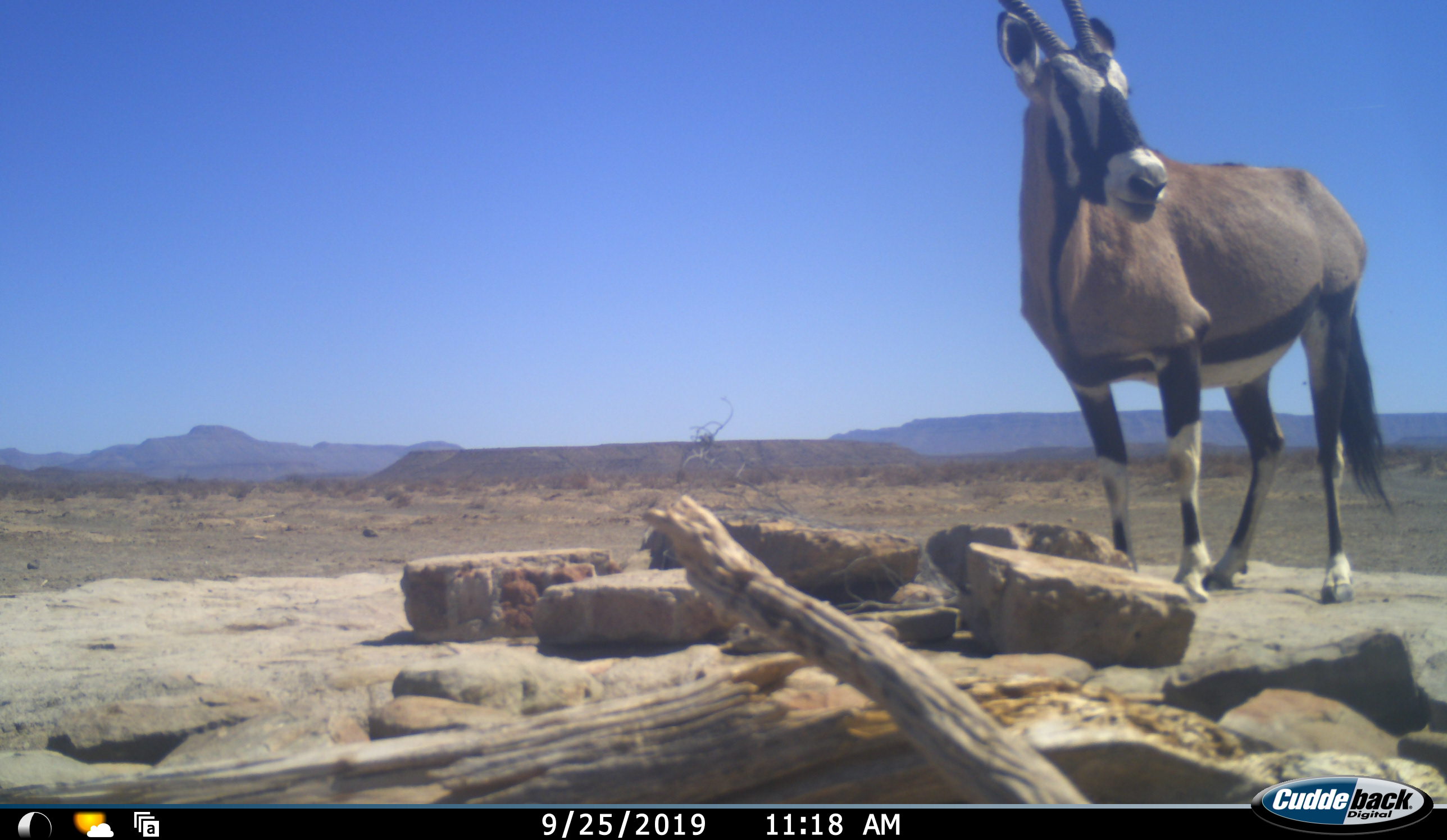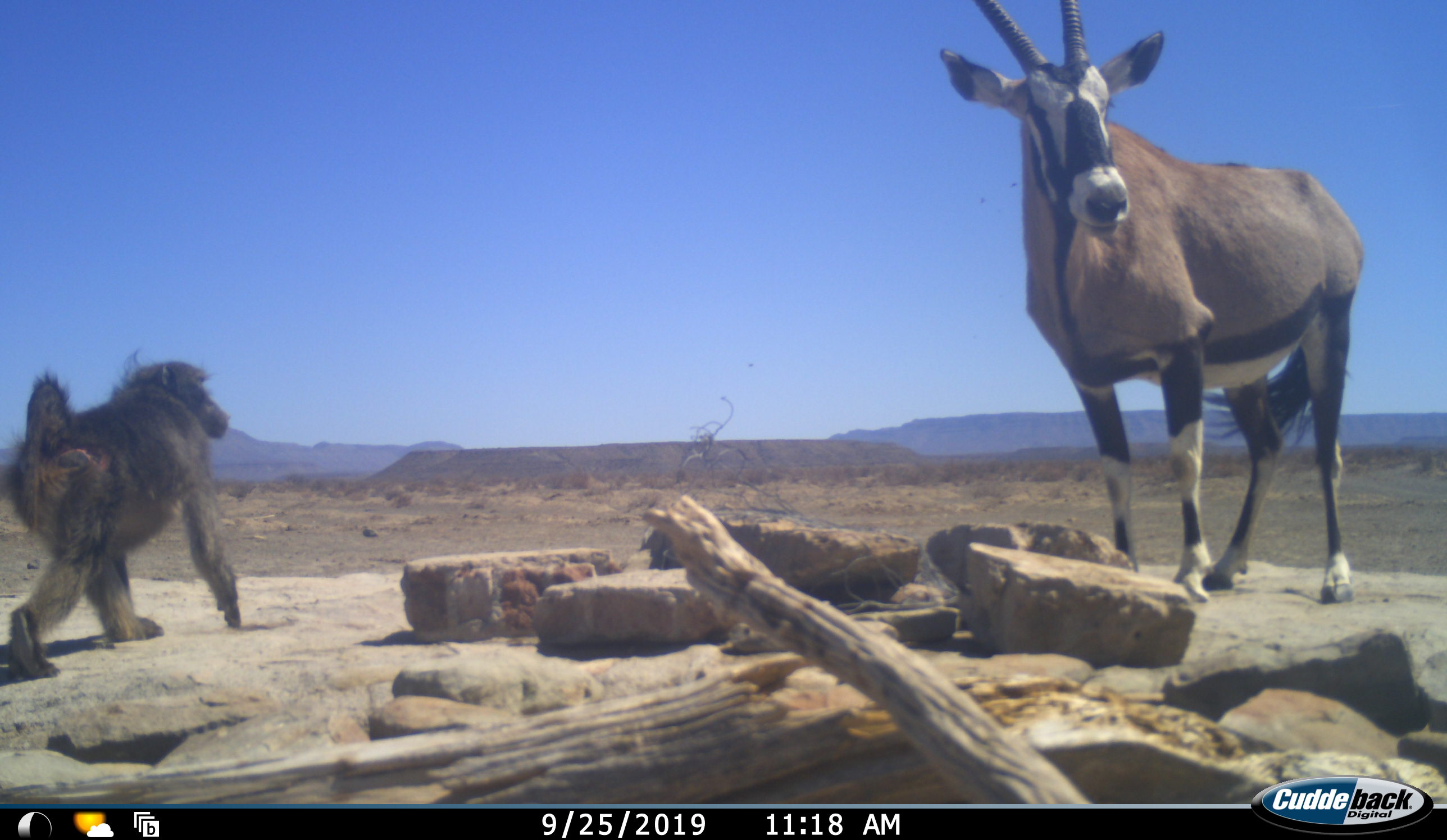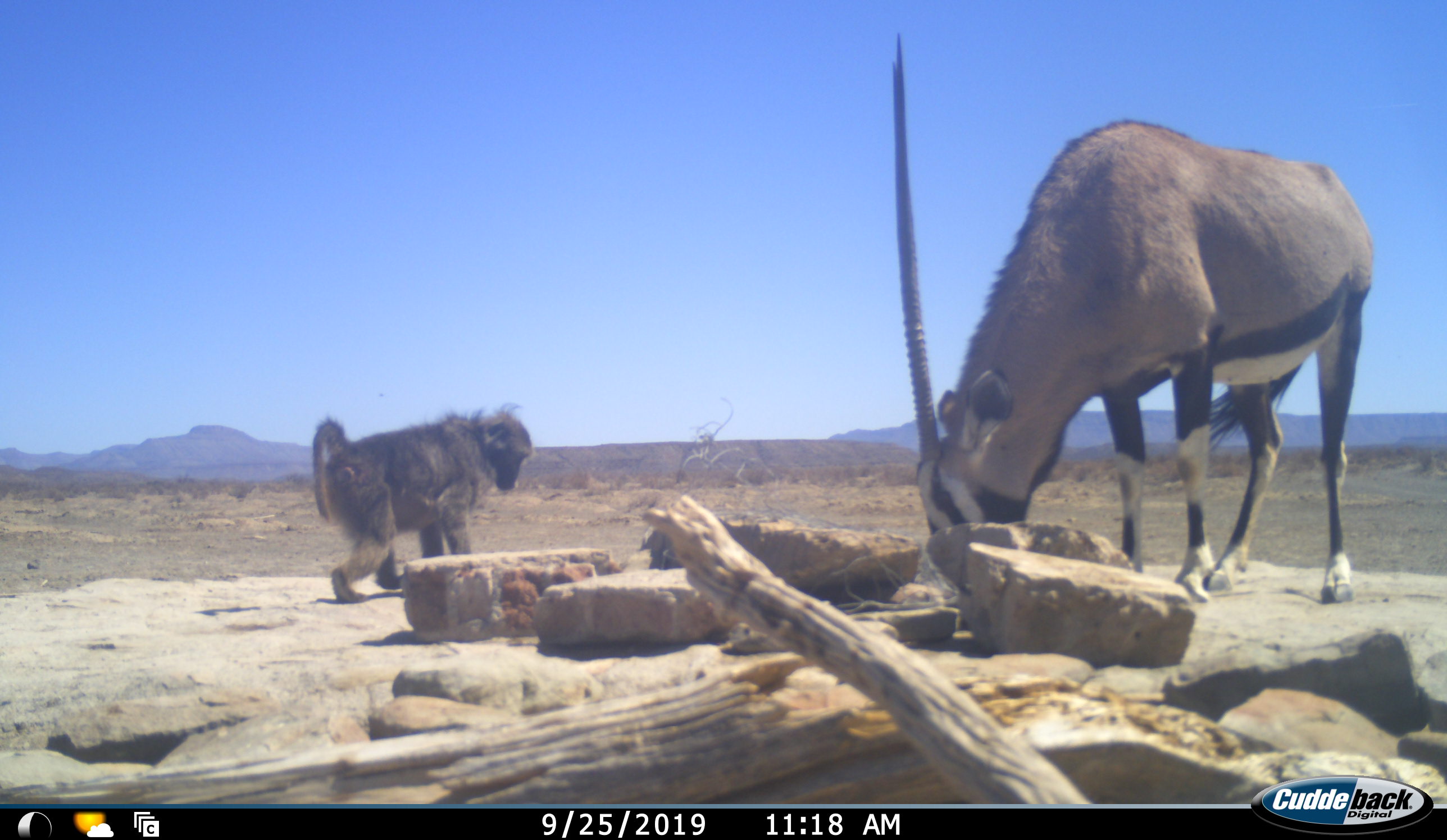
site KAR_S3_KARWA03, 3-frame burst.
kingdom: Animalia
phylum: Chordata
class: Mammalia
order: Primates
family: Cercopithecidae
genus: Papio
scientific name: Papio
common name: baboon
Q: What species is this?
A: Baboon (Papio).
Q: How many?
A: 1.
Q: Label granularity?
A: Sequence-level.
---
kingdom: Animalia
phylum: Chordata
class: Mammalia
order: Artiodactyla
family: Bovidae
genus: Oryx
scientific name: Oryx gazella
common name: gemsbok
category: oryx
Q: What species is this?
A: Oryx (gemsbok) (Oryx gazella).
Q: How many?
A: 1.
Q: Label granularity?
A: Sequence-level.